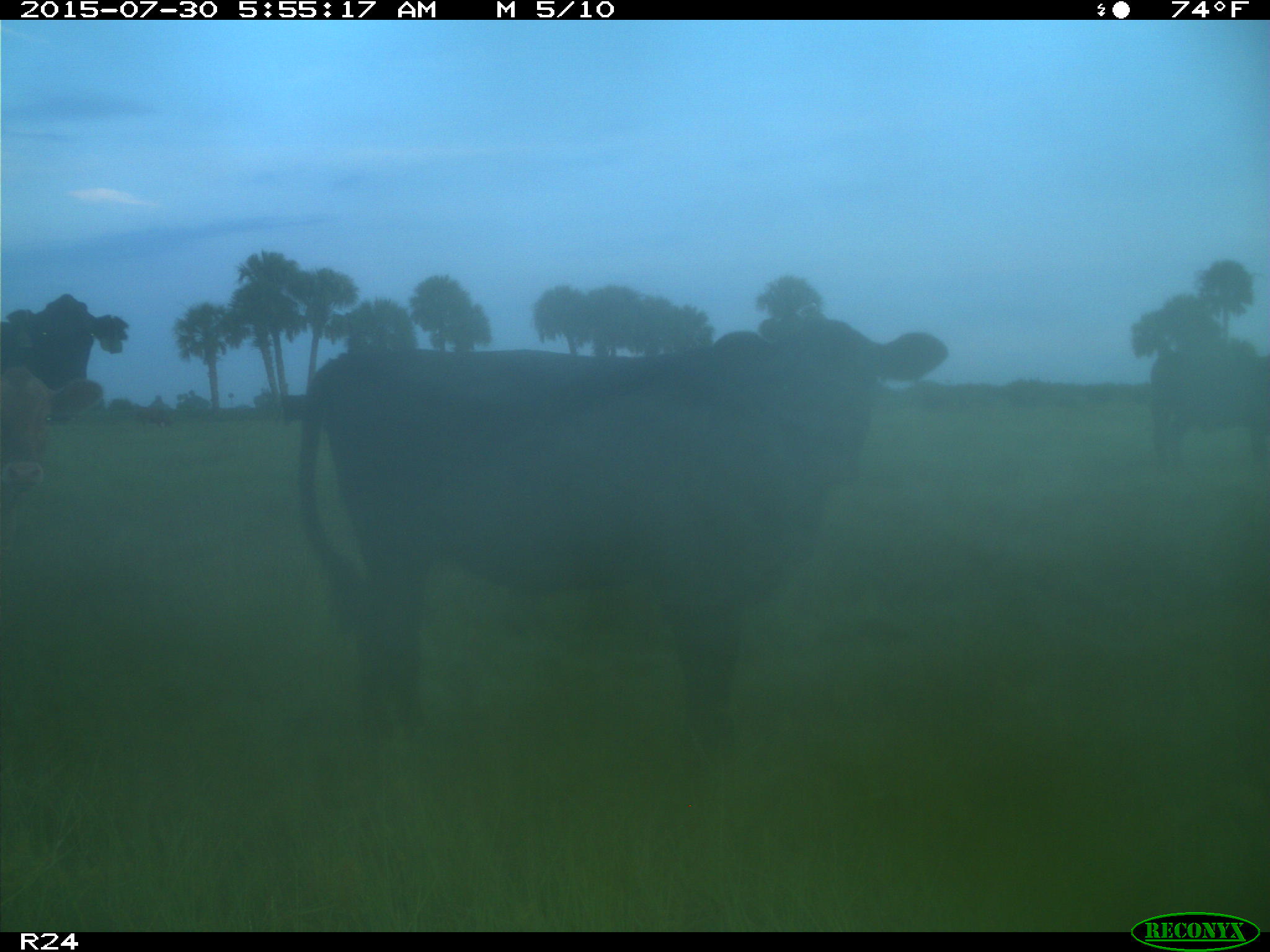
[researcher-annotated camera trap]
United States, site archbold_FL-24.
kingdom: Animalia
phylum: Chordata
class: Mammalia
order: Artiodactyla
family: Bovidae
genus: Bos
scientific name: Bos taurus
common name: domestic cow